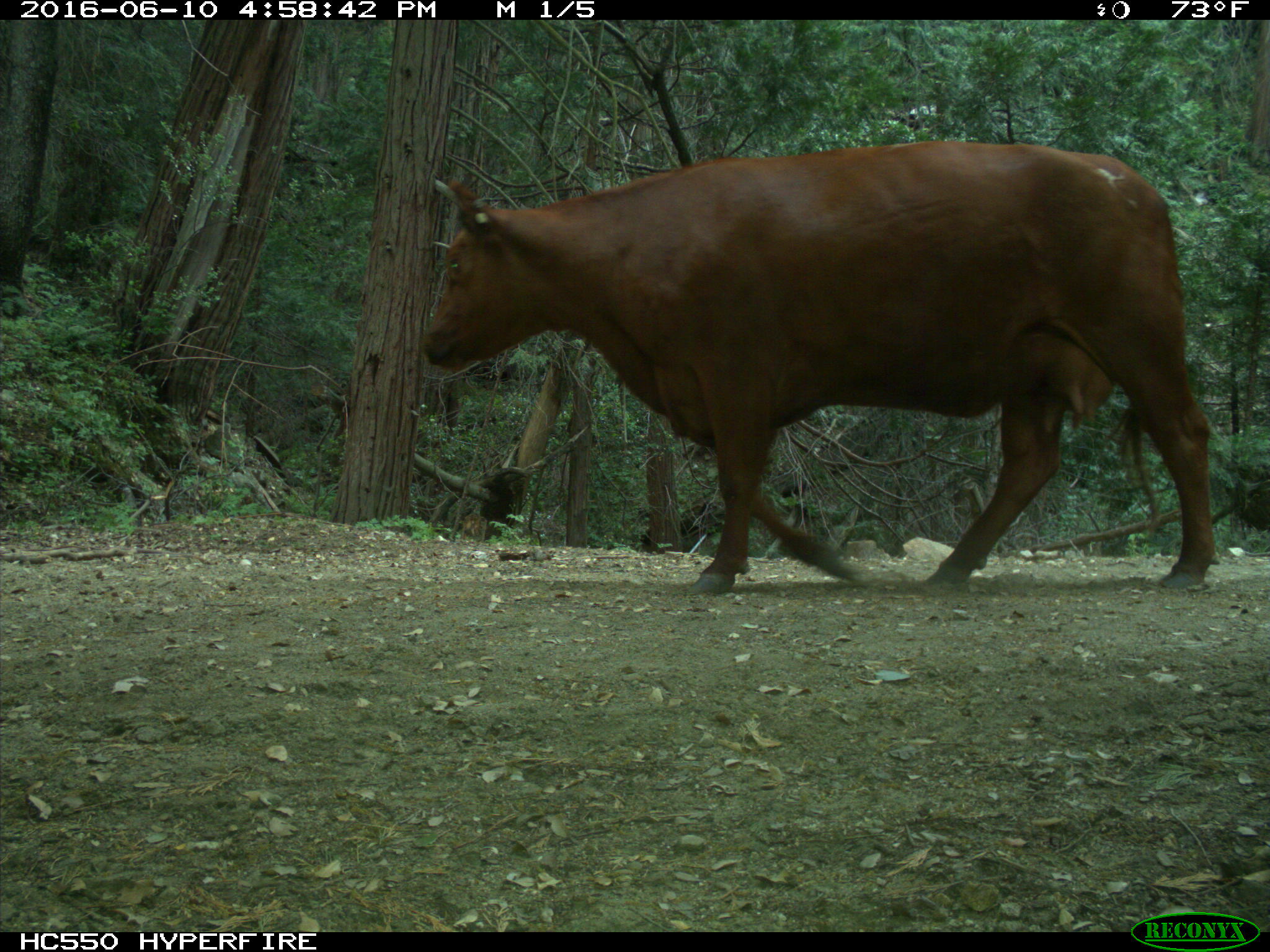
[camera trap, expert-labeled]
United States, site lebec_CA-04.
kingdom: Animalia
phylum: Chordata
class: Mammalia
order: Artiodactyla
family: Bovidae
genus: Bos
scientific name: Bos taurus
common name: domestic cow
Bos taurus (domestic cow).